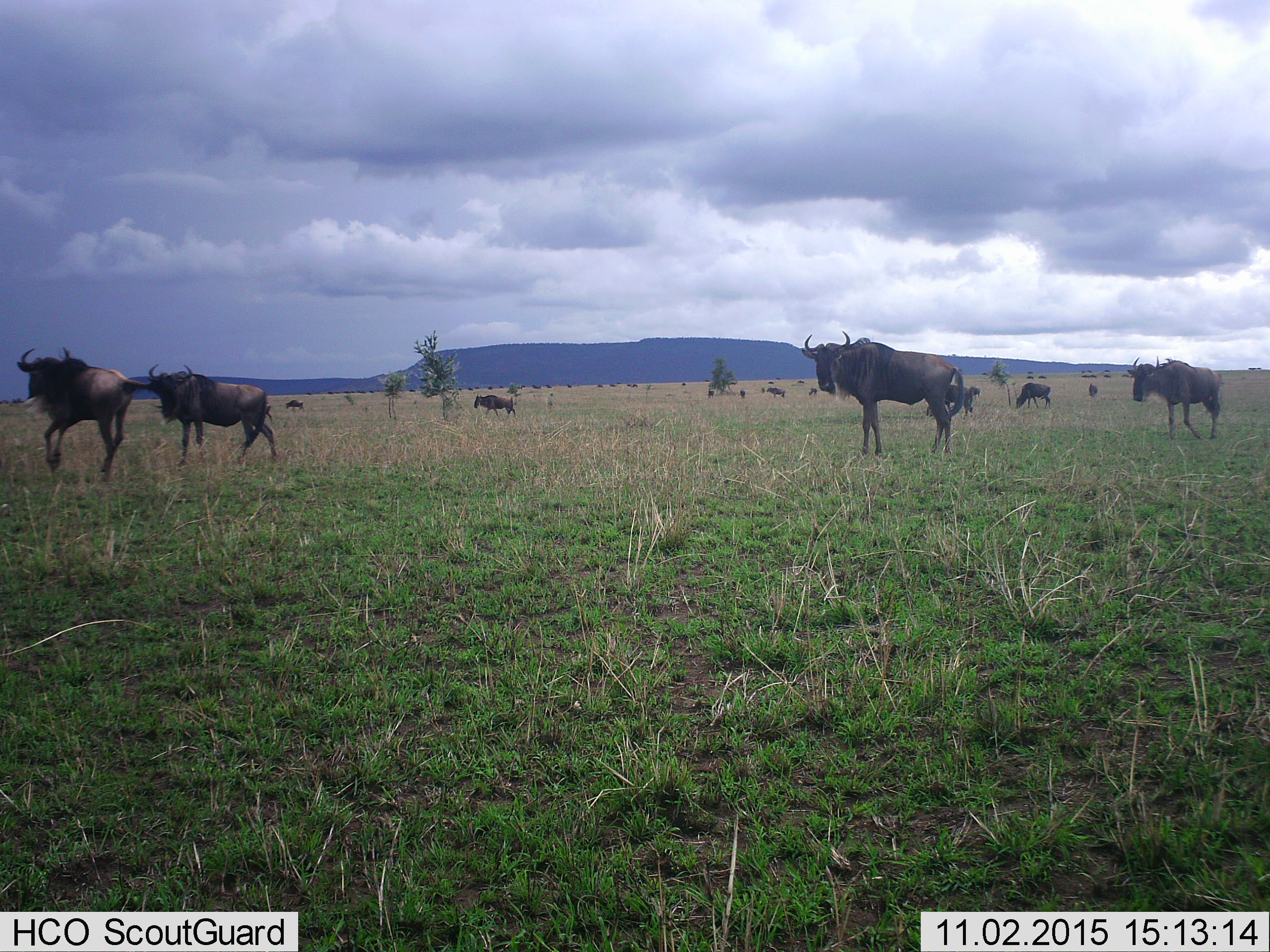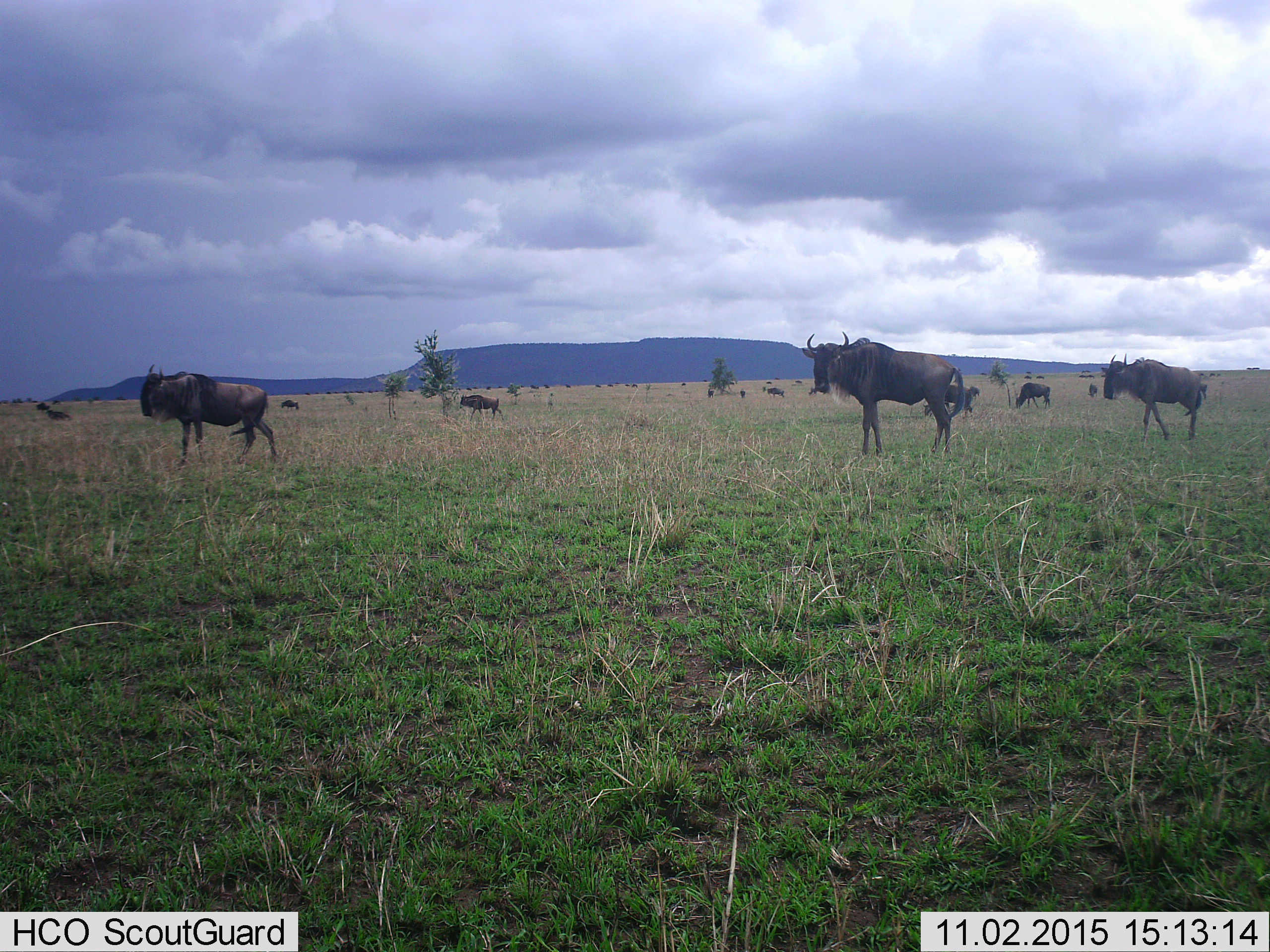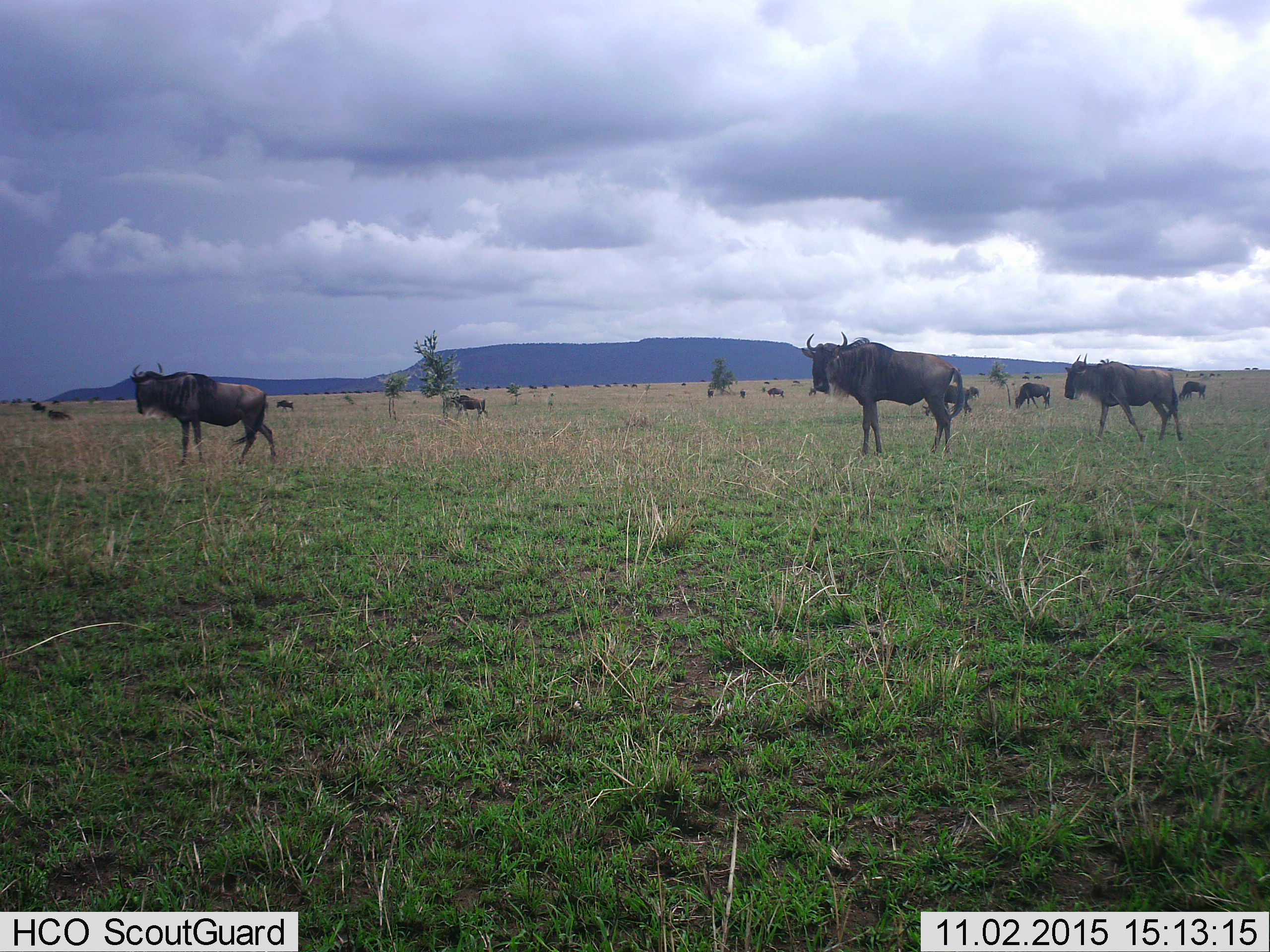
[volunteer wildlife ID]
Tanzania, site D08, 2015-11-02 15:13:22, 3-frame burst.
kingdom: Animalia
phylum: Chordata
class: Mammalia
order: Artiodactyla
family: Bovidae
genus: Connochaetes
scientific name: Connochaetes taurinus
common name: blue wildebeest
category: wildebeest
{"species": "wildebeest (blue wildebeest) (Connochaetes taurinus)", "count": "11-50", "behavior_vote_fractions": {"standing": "73%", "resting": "13%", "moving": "87%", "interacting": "13%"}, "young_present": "0%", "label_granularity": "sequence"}